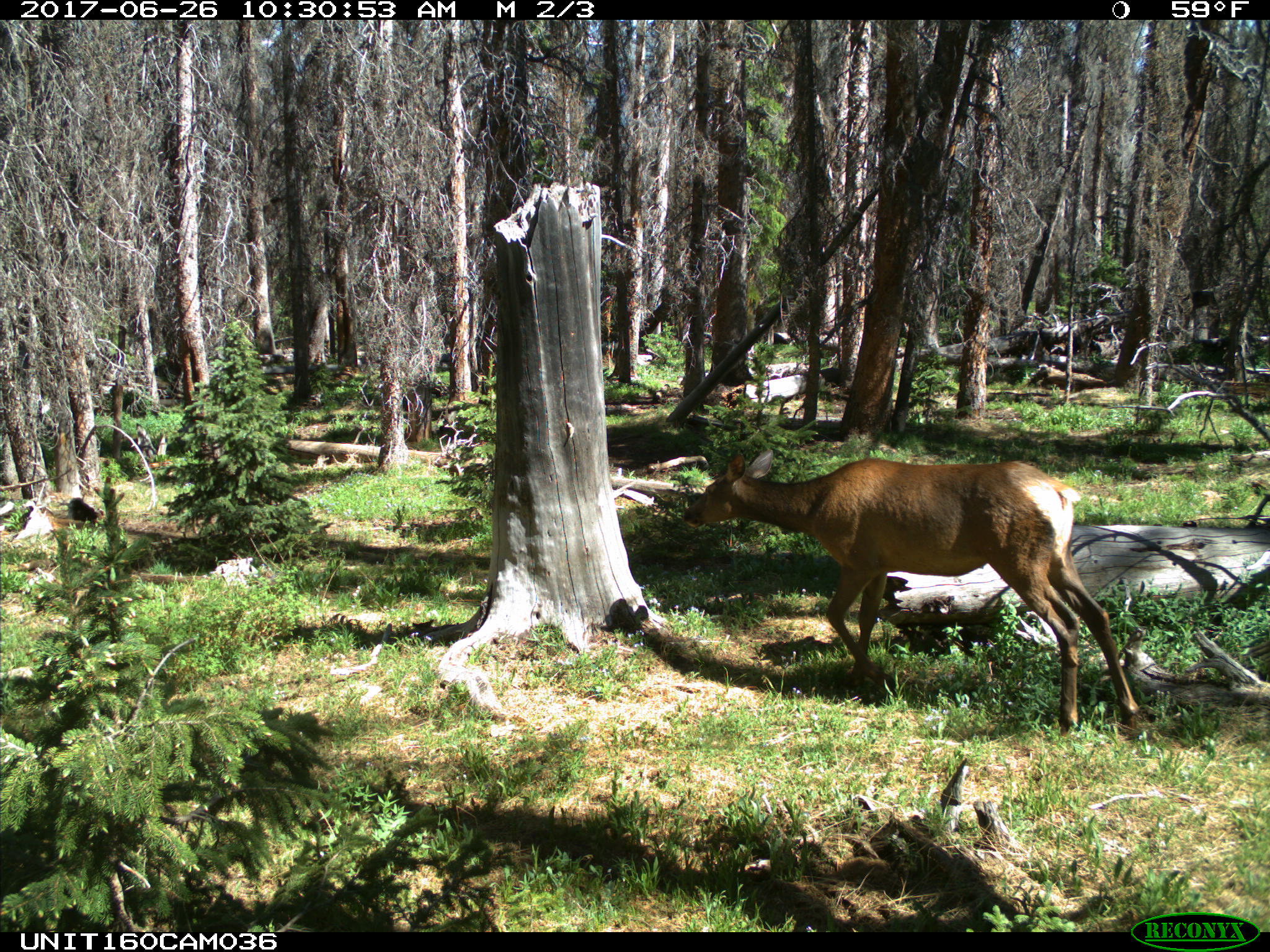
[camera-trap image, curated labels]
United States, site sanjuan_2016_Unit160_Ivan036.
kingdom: Animalia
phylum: Chordata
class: Mammalia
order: Artiodactyla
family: Cervidae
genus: Cervus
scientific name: Cervus elaphus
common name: red deer